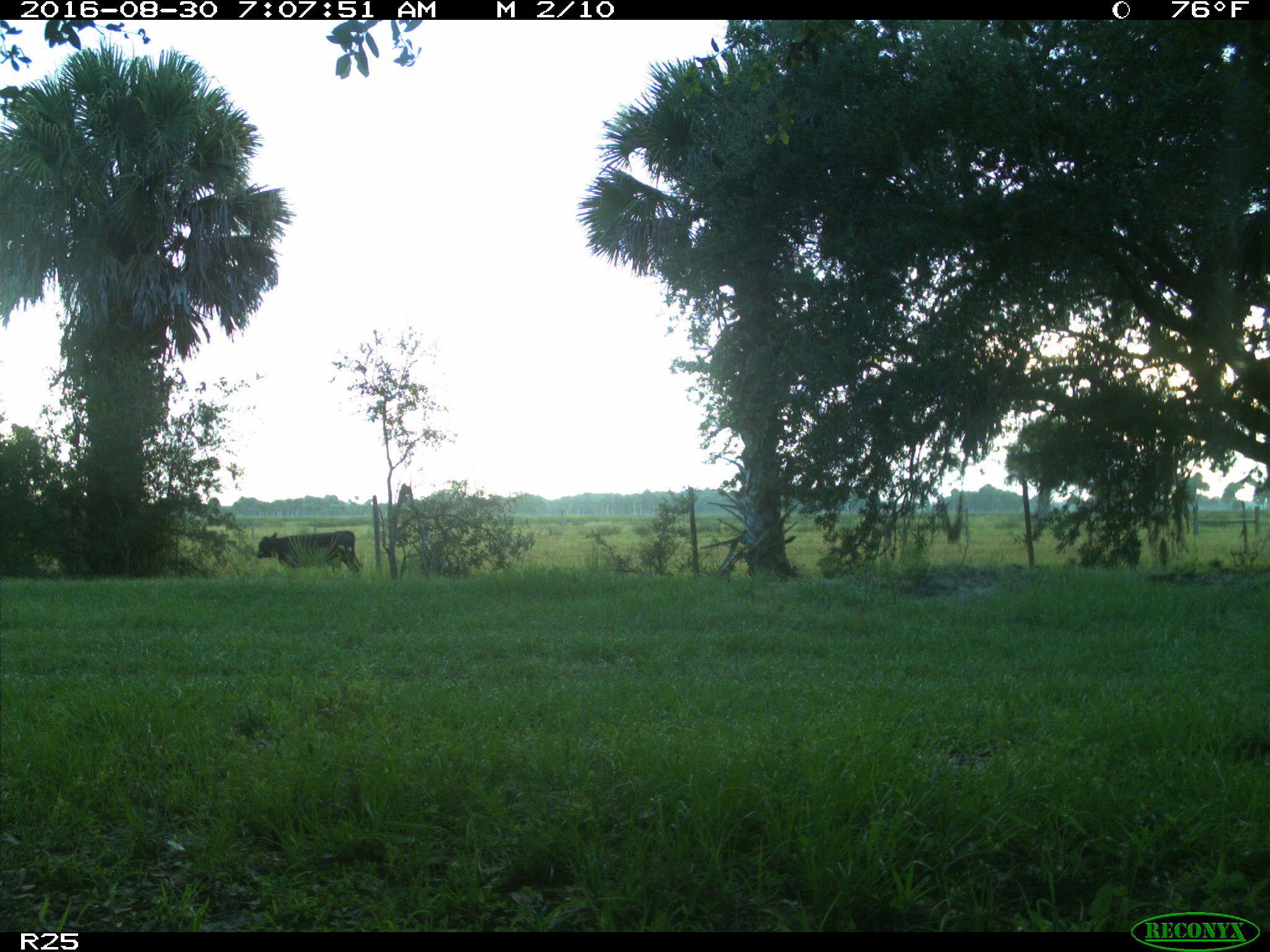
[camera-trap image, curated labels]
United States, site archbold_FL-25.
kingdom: Animalia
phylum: Chordata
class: Mammalia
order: Artiodactyla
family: Bovidae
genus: Bos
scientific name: Bos taurus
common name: domestic cow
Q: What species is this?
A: Bos taurus (domestic cow).